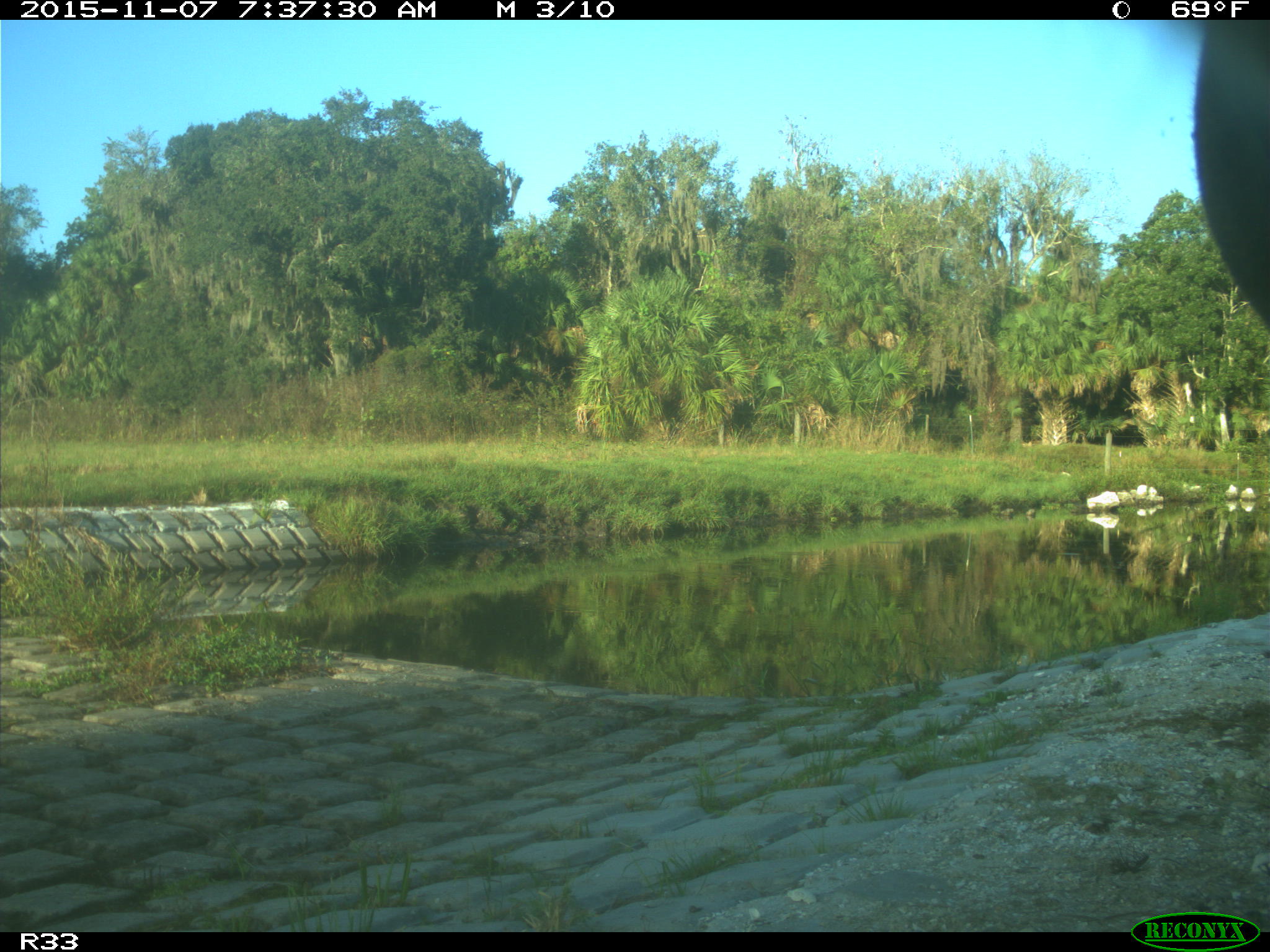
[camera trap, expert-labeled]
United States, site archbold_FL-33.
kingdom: Animalia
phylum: Chordata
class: Mammalia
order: Artiodactyla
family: Bovidae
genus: Bos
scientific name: Bos taurus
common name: domestic cow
Bos taurus (domestic cow).